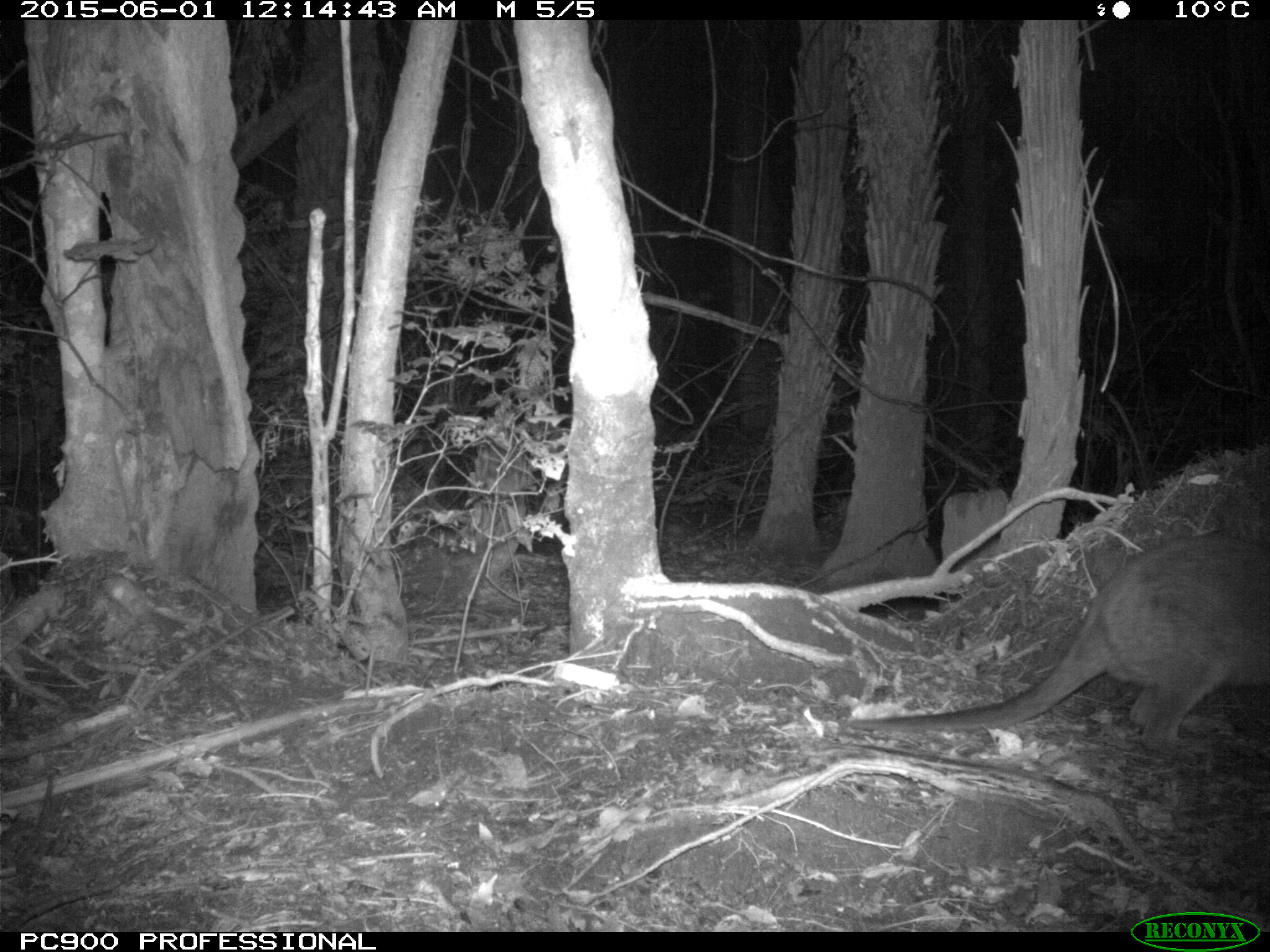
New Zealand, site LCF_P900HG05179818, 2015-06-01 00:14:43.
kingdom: Animalia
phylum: Chordata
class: Mammalia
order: Diprotodontia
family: Macropodidae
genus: Notamacropus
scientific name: Notamacropus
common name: wallaby